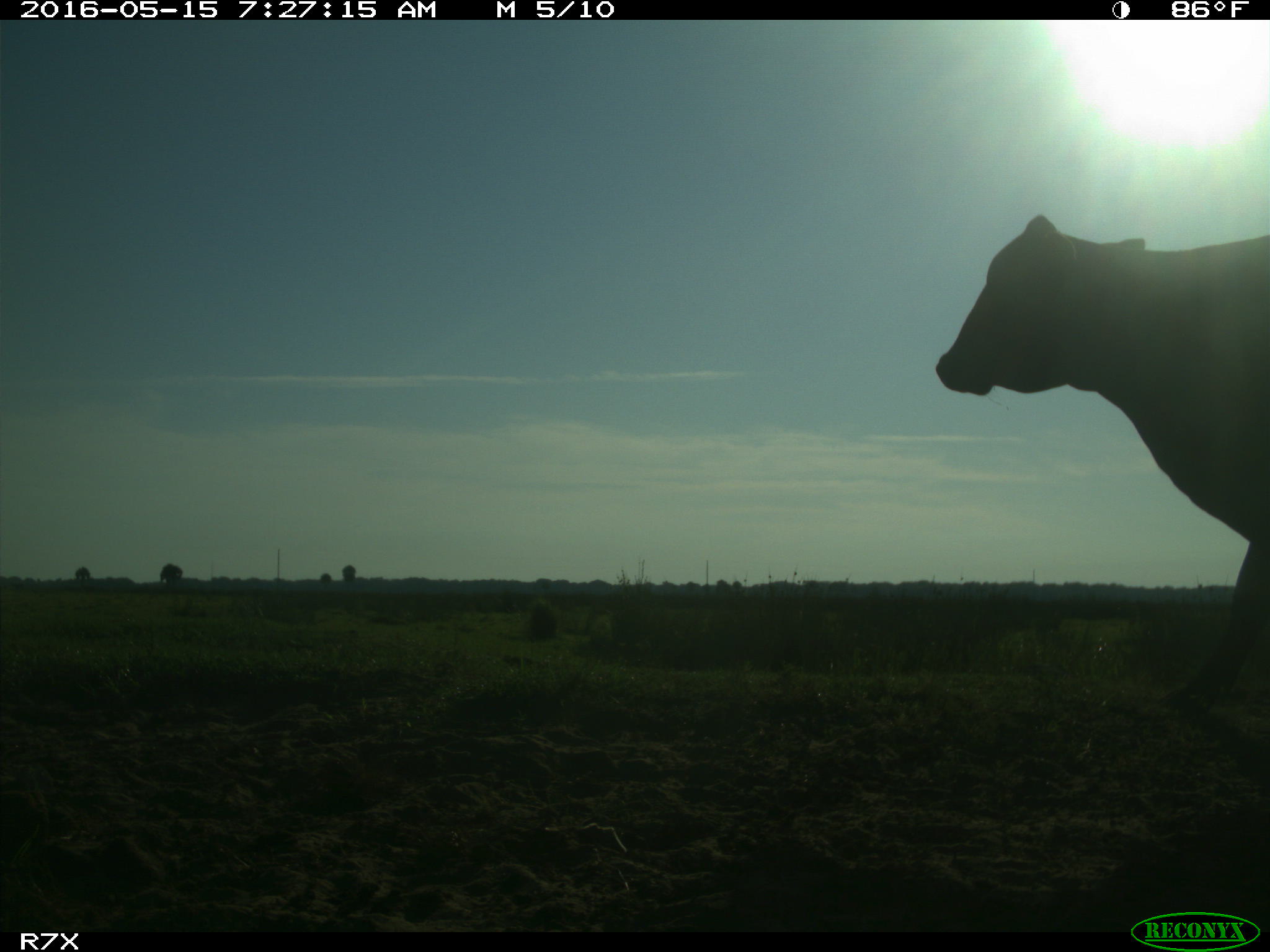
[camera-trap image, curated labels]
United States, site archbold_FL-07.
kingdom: Animalia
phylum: Chordata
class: Mammalia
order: Artiodactyla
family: Bovidae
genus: Bos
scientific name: Bos taurus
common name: domestic cow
Bos taurus (domestic cow).